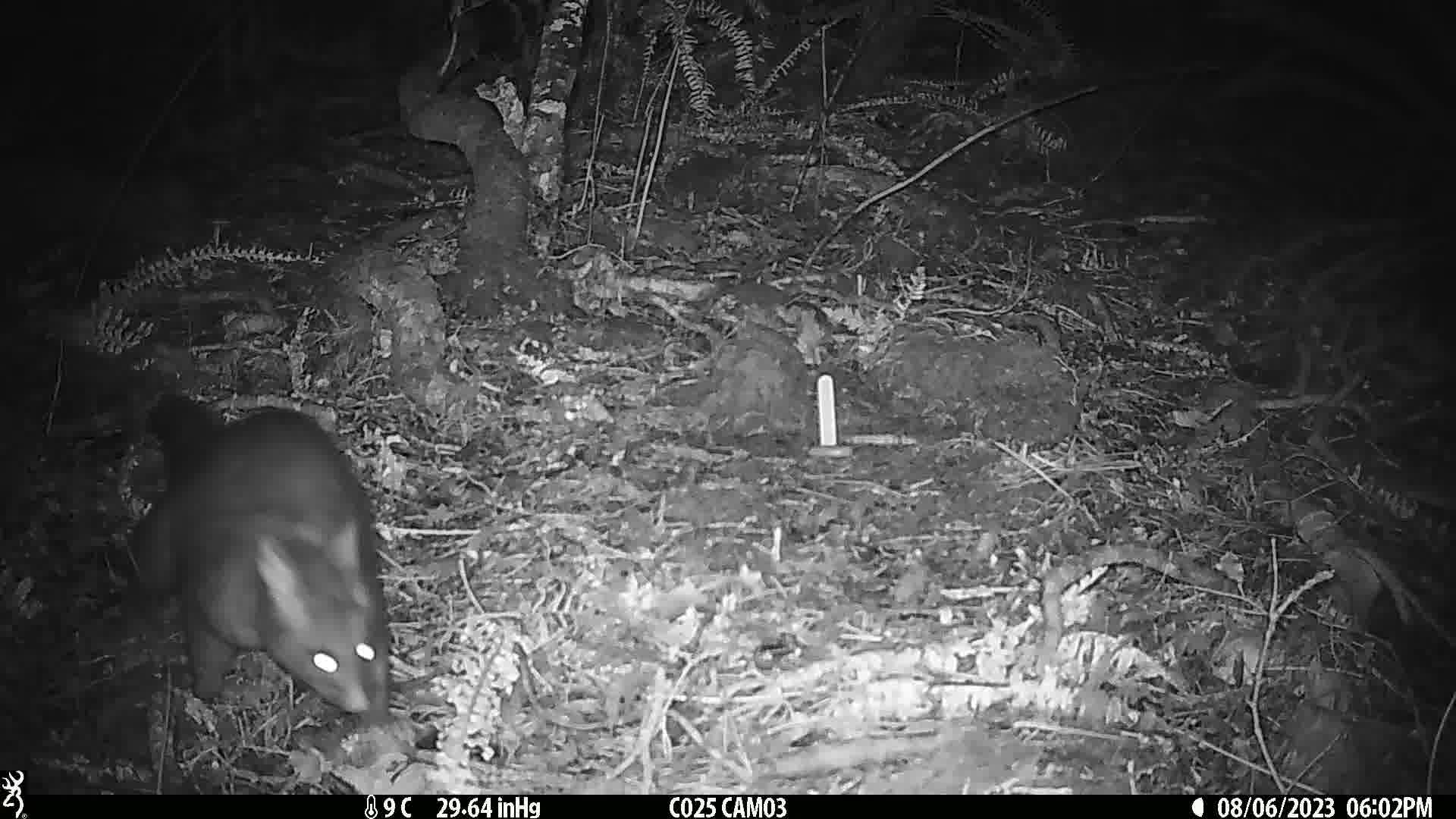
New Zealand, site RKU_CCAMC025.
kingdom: Animalia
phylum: Chordata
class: Mammalia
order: Diprotodontia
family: Phalangeridae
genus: Trichosurus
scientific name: Trichosurus vulpecula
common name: common brushtail possum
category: possum